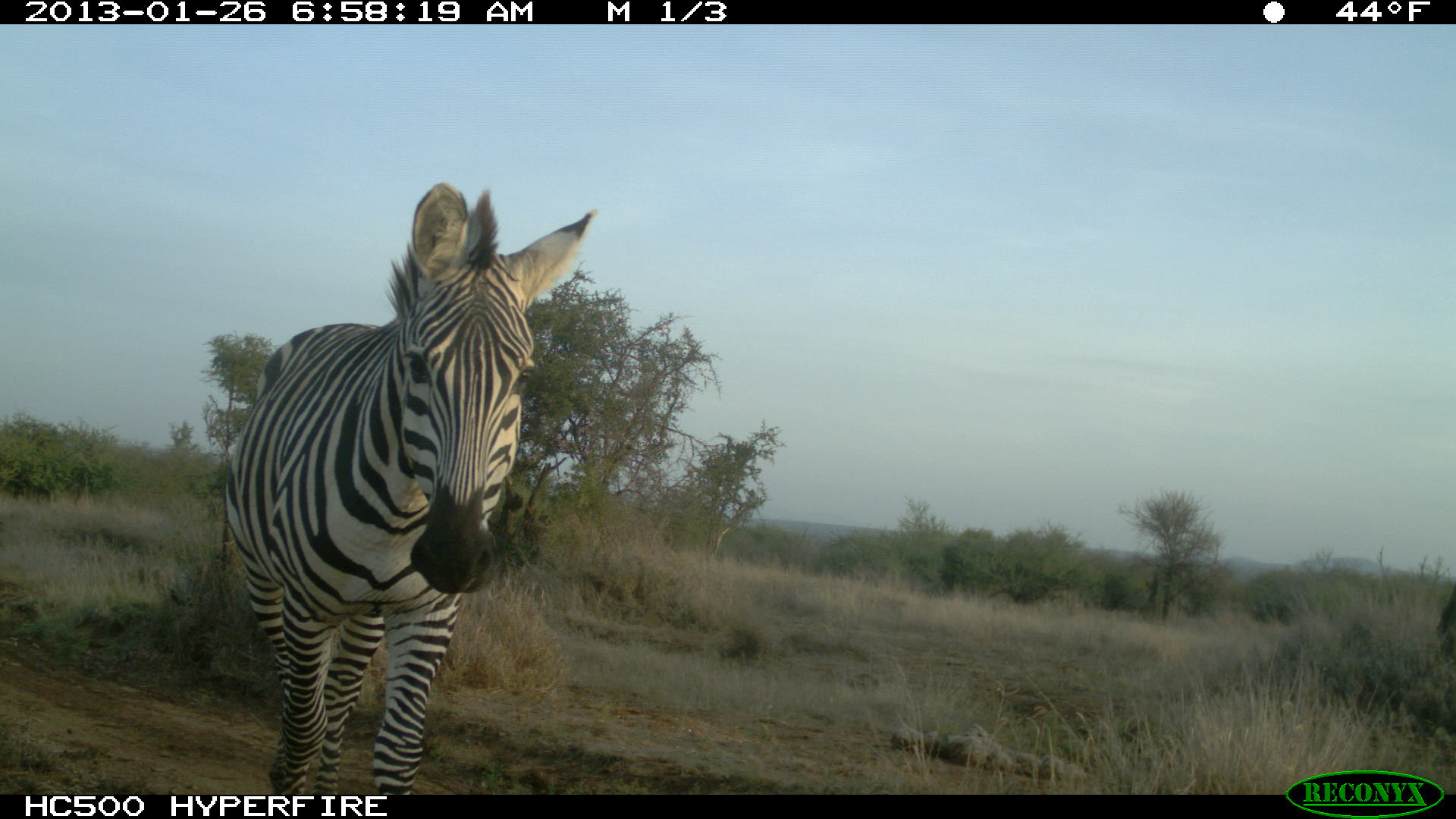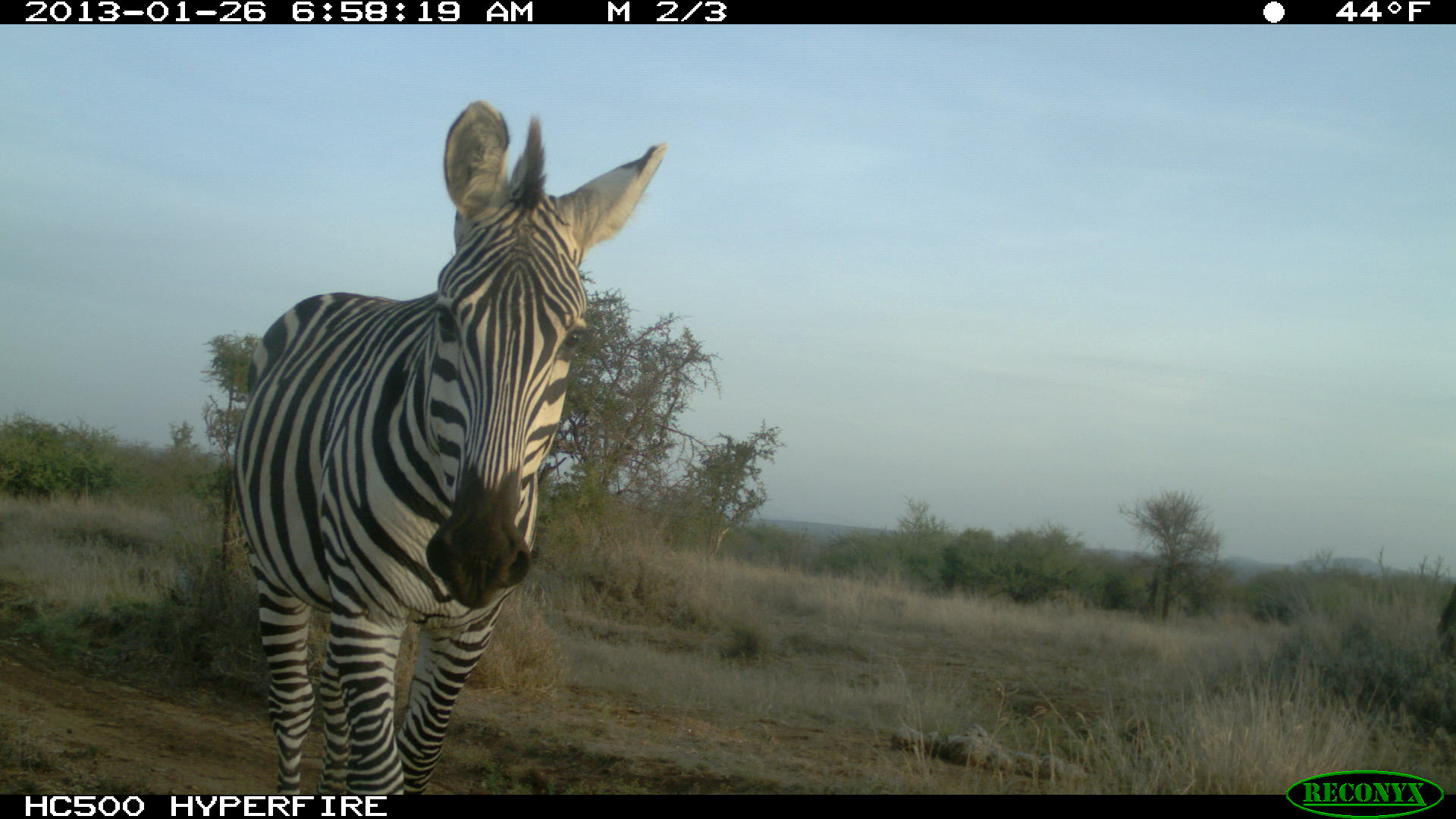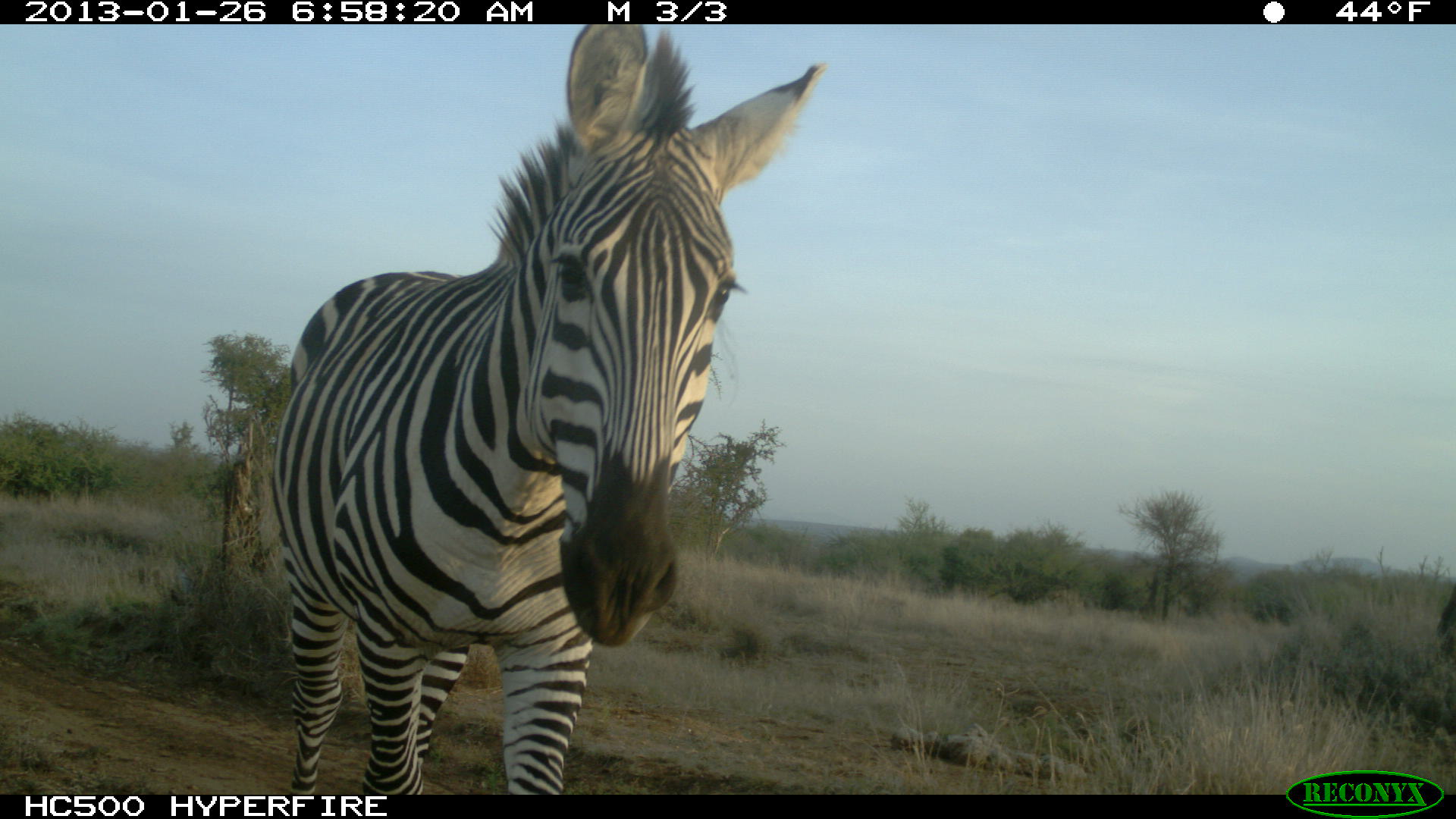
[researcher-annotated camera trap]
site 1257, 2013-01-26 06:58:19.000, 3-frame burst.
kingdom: Animalia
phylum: Chordata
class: Mammalia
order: Perissodactyla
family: Equidae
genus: Equus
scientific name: Equus quagga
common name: plains zebra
Equus quagga (plains zebra), count 1.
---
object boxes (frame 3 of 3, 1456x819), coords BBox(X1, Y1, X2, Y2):
equus quagga: BBox(270, 23, 816, 793)